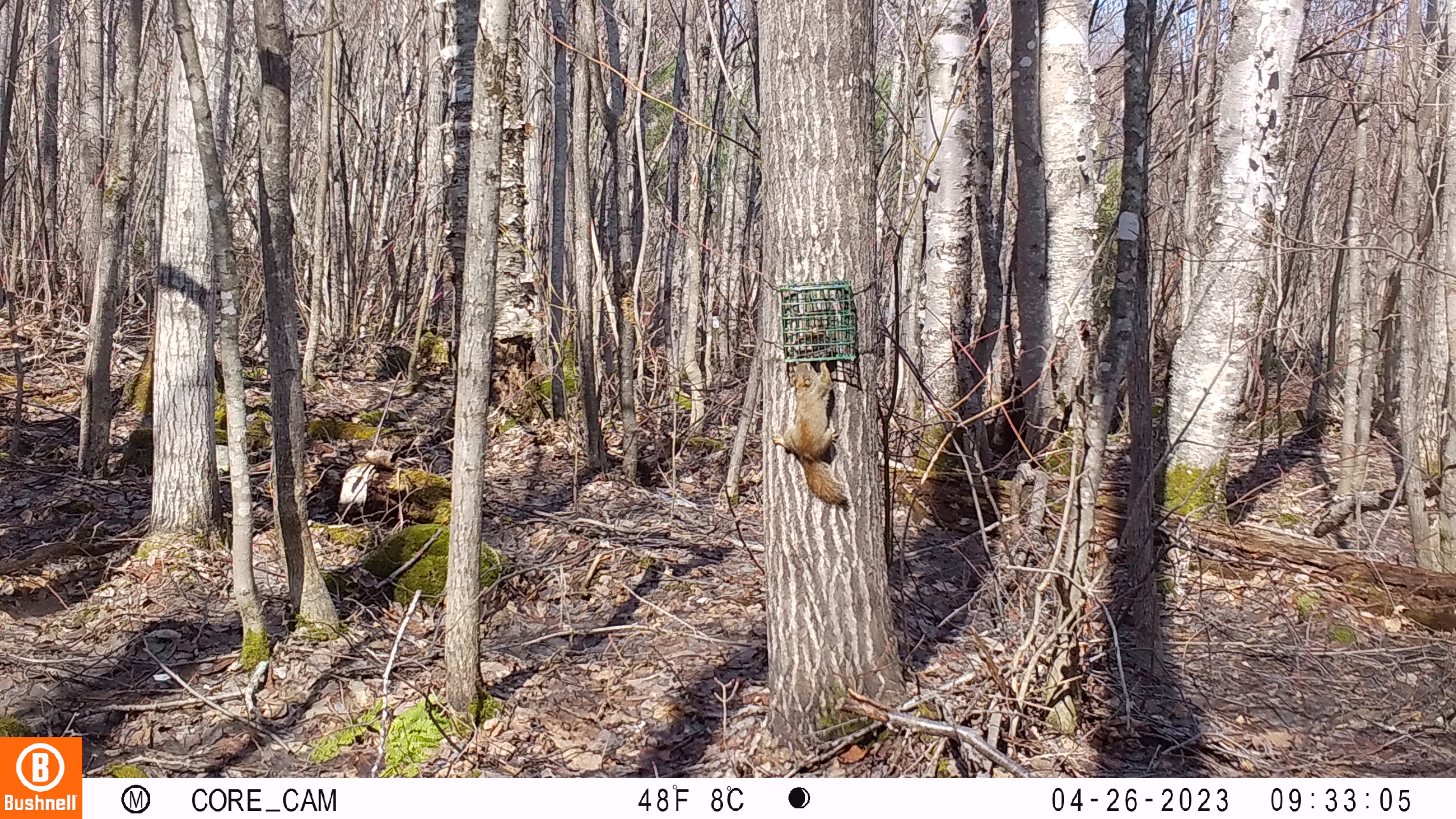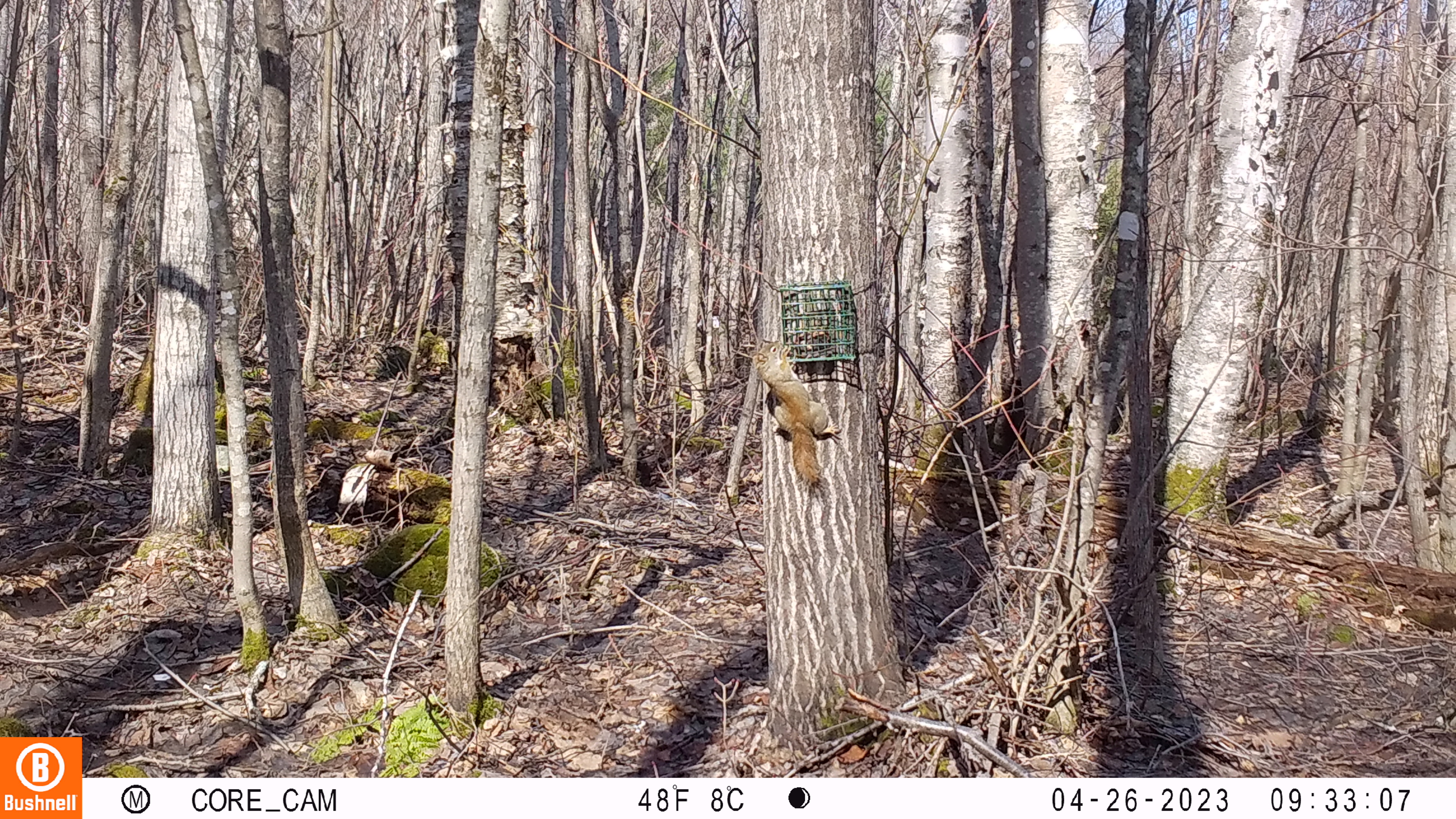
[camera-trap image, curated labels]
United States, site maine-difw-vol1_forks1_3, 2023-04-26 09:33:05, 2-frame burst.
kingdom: Animalia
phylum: Chordata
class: Mammalia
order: Rodentia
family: Sciuridae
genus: Tamiasciurus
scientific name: Tamiasciurus hudsonicus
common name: red squirrel